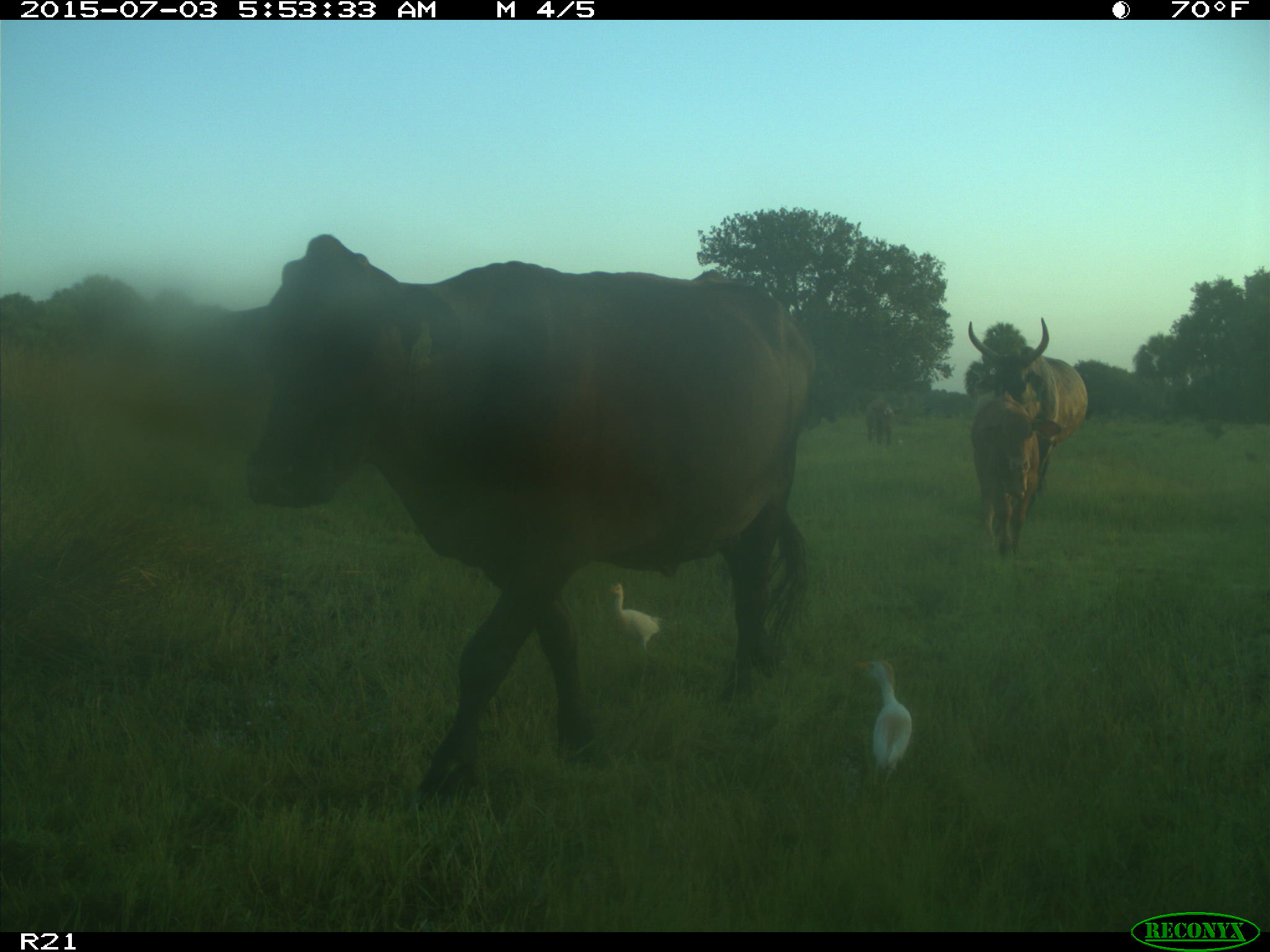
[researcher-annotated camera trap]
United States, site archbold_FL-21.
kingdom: Animalia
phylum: Chordata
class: Mammalia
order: Artiodactyla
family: Bovidae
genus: Bos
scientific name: Bos taurus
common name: domestic cow